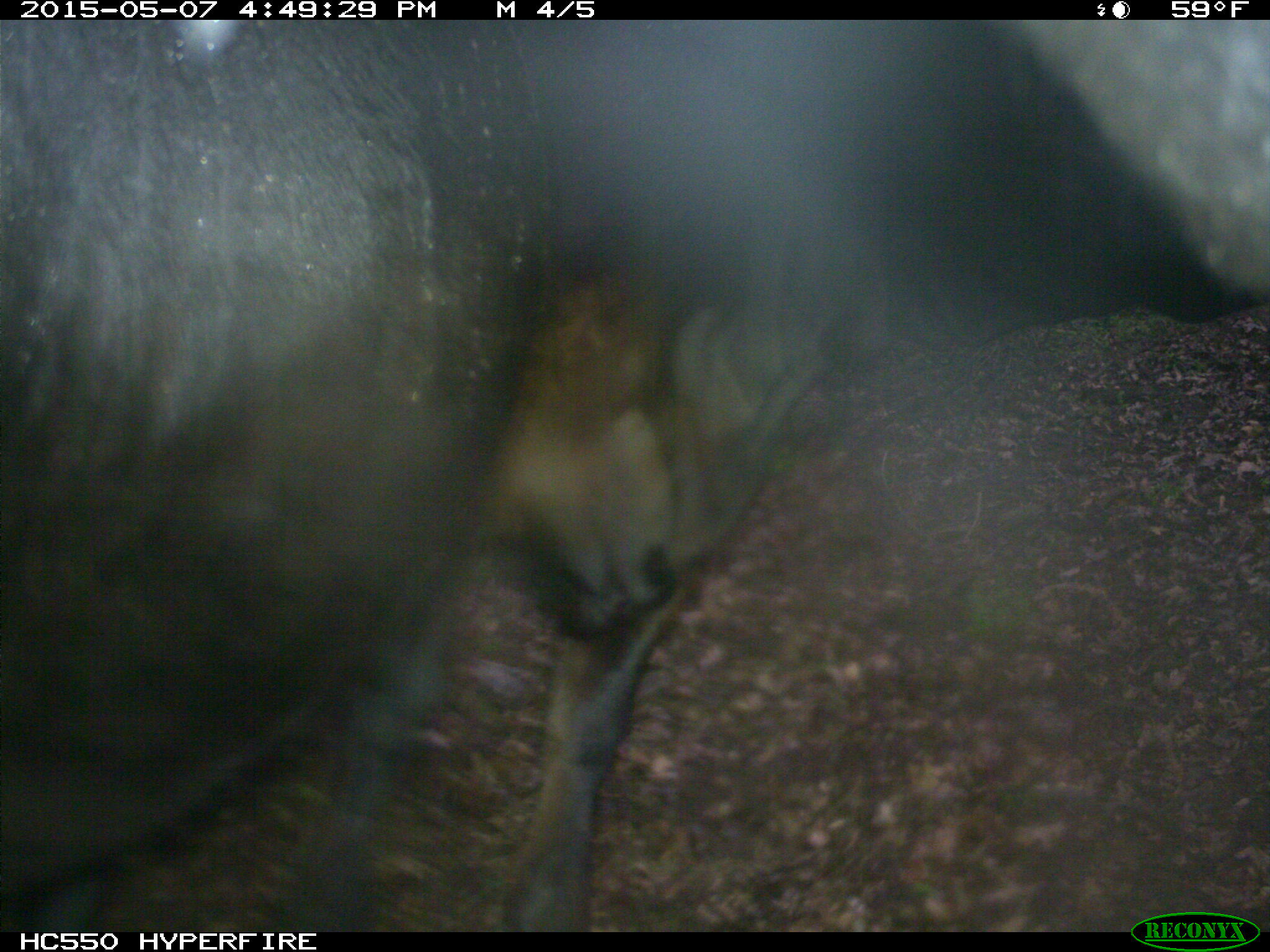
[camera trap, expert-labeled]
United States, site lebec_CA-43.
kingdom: Animalia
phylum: Chordata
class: Mammalia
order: Artiodactyla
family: Bovidae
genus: Bos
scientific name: Bos taurus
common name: domestic cow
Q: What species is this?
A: Bos taurus (domestic cow).